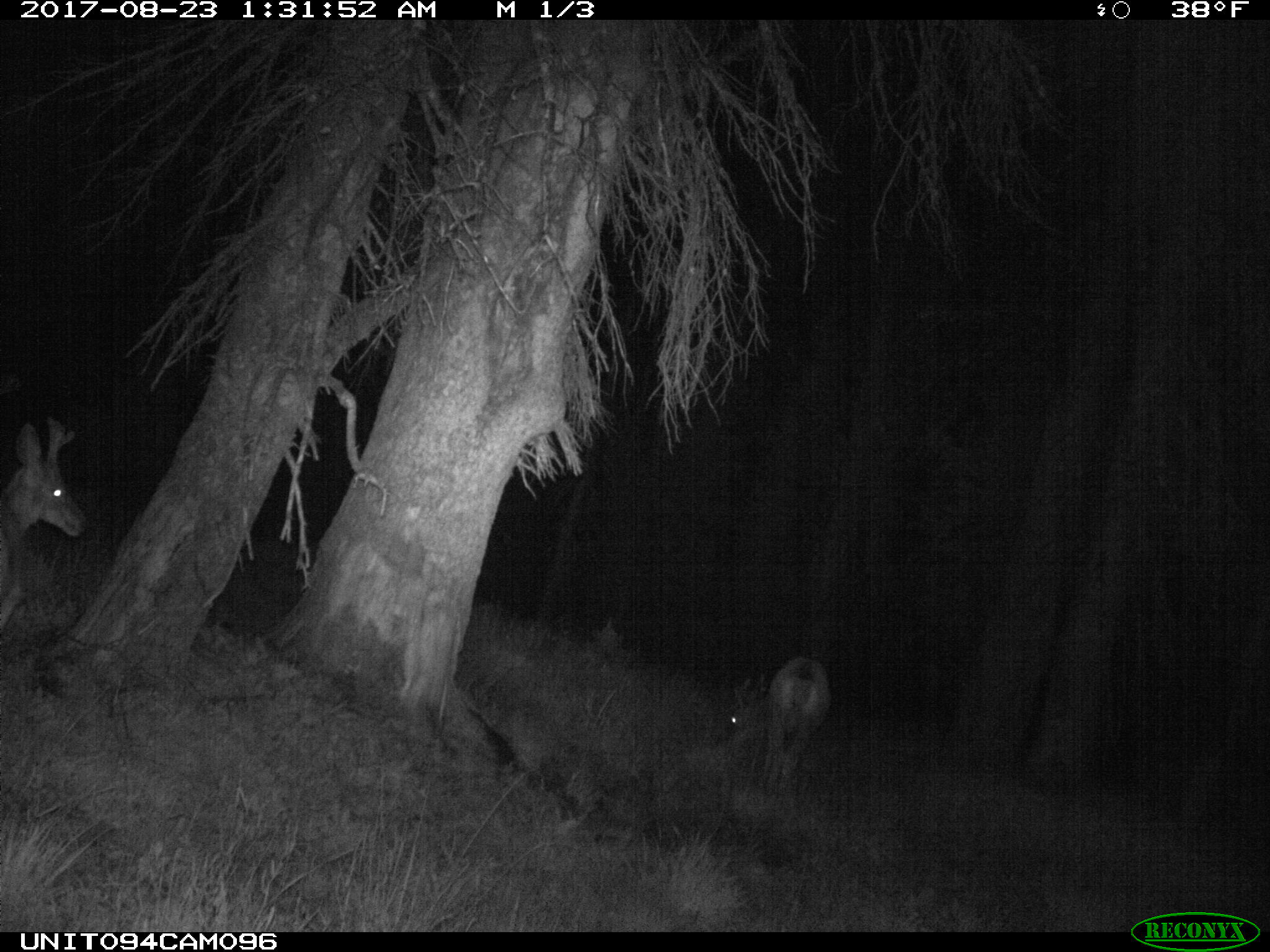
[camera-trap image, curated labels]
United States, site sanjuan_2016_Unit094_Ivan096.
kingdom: Animalia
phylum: Chordata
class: Mammalia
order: Artiodactyla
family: Cervidae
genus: Odocoileus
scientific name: Odocoileus hemionus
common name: mule deer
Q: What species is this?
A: Odocoileus hemionus (mule deer).